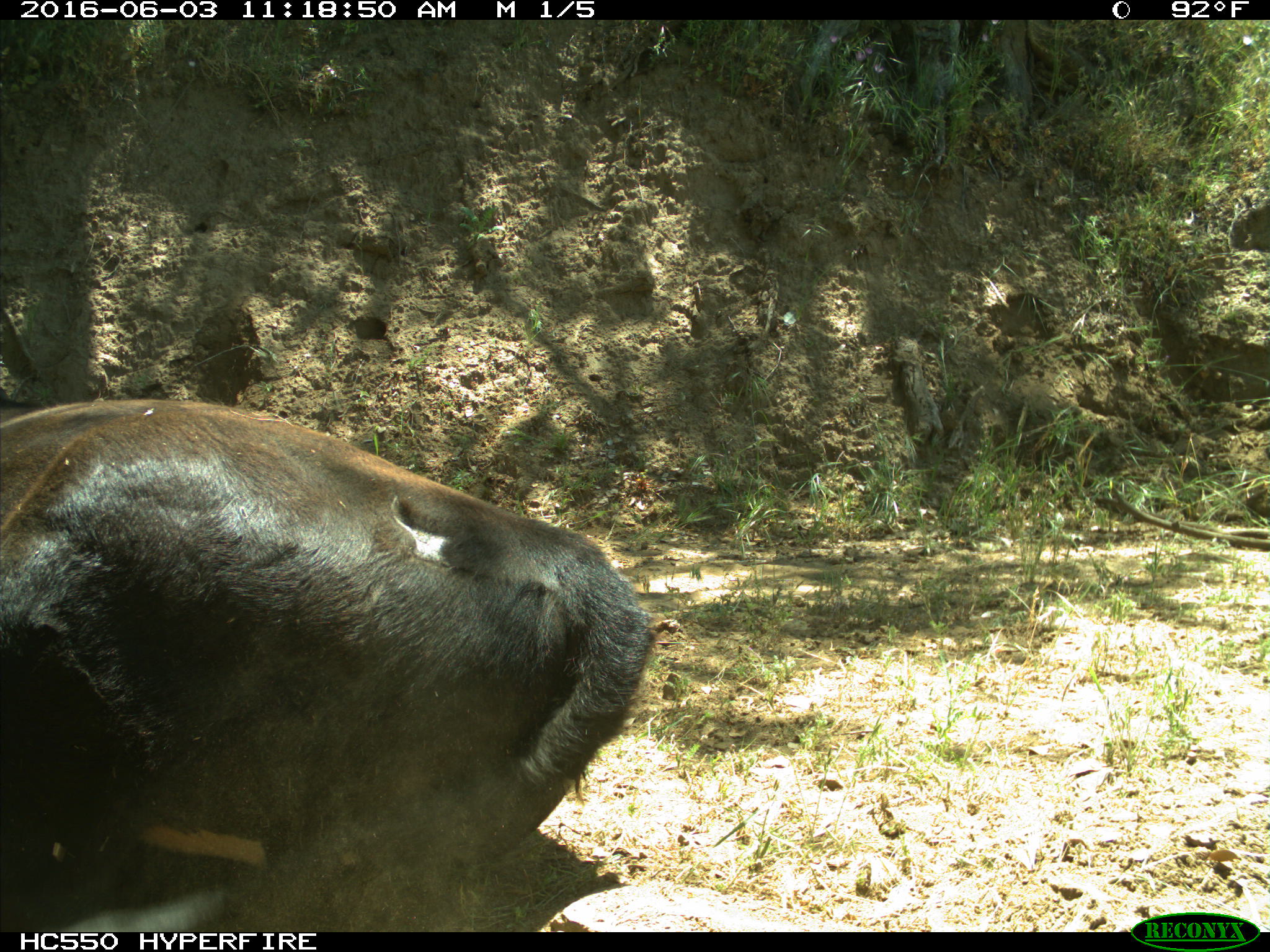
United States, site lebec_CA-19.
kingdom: Animalia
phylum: Chordata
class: Mammalia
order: Artiodactyla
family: Bovidae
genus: Bos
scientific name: Bos taurus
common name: domestic cow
Bos taurus (domestic cow).